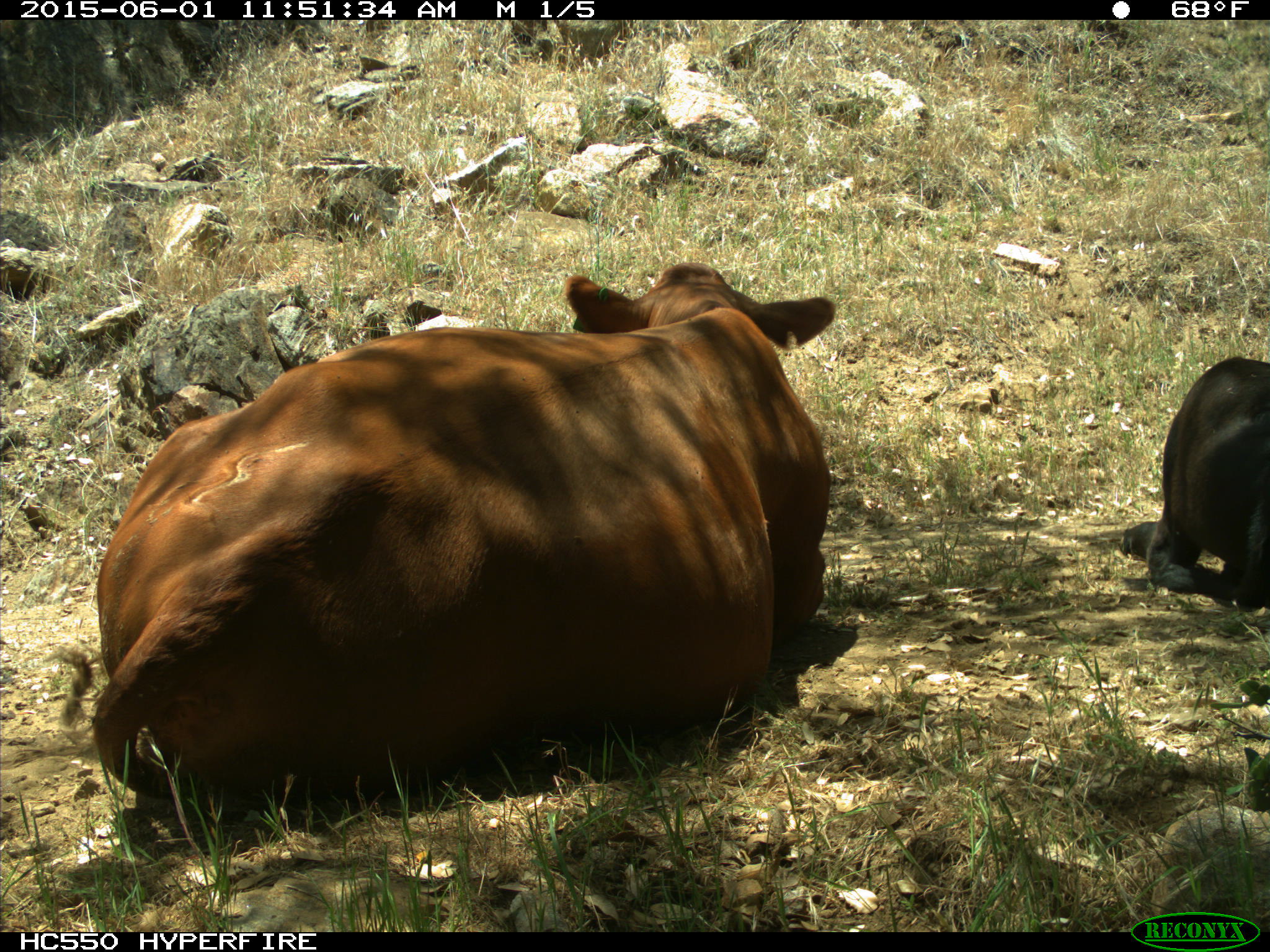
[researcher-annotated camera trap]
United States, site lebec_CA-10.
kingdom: Animalia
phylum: Chordata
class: Mammalia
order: Artiodactyla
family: Bovidae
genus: Bos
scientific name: Bos taurus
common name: domestic cow